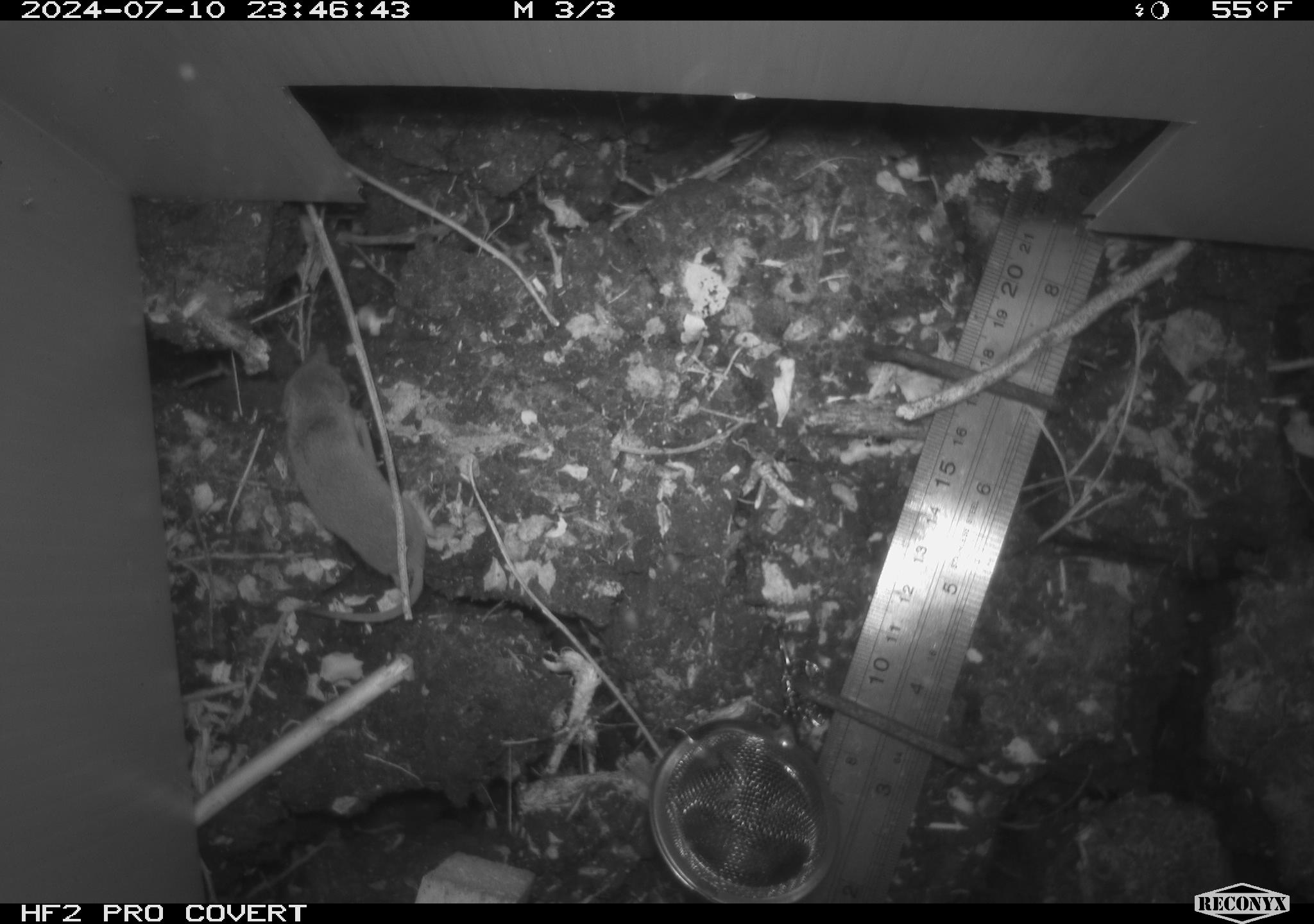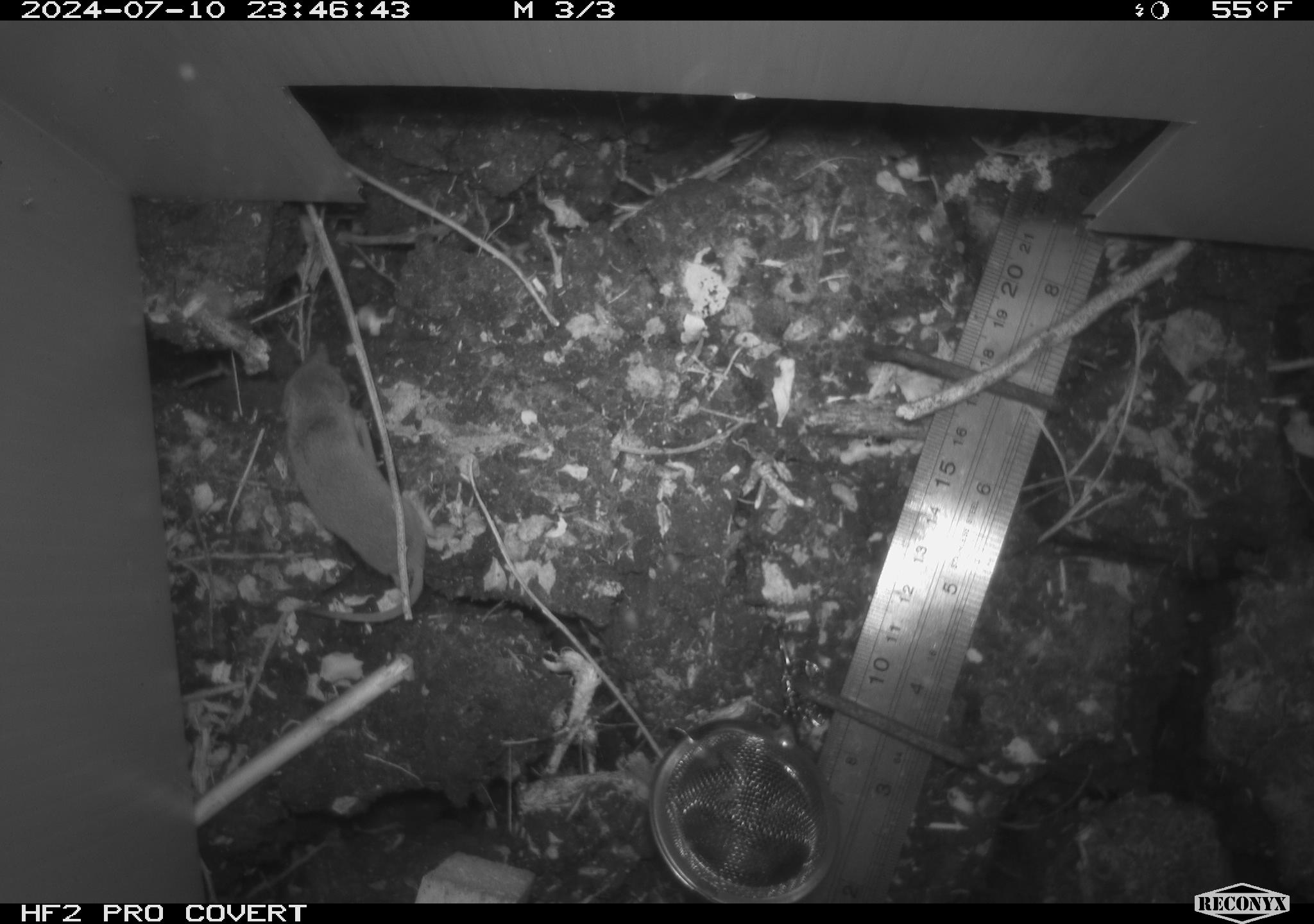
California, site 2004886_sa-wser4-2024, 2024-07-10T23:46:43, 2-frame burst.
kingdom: Animalia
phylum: Chordata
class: Mammalia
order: Eulipotyphla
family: Soricidae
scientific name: Soricidae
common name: shrews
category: soricidae family